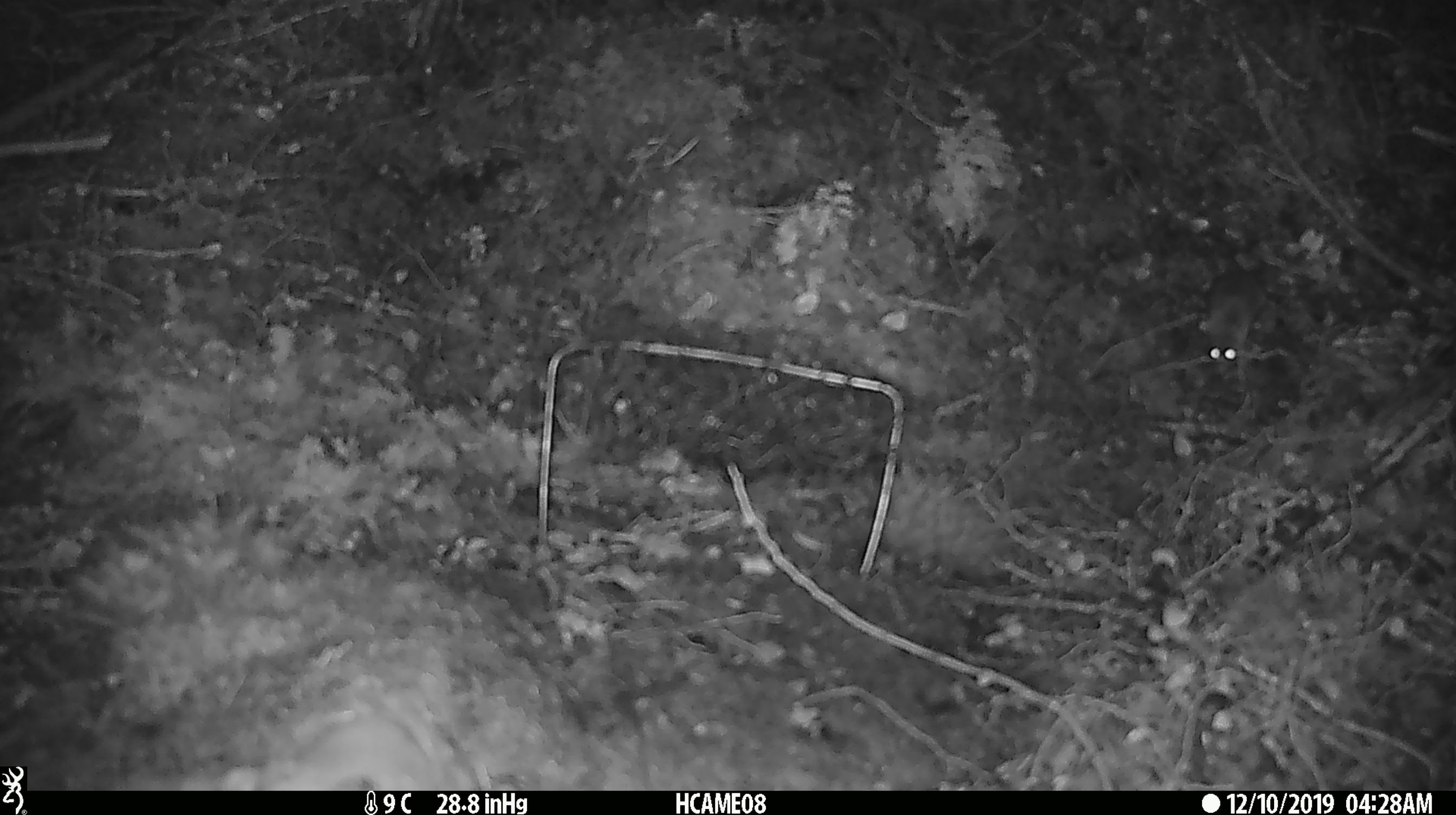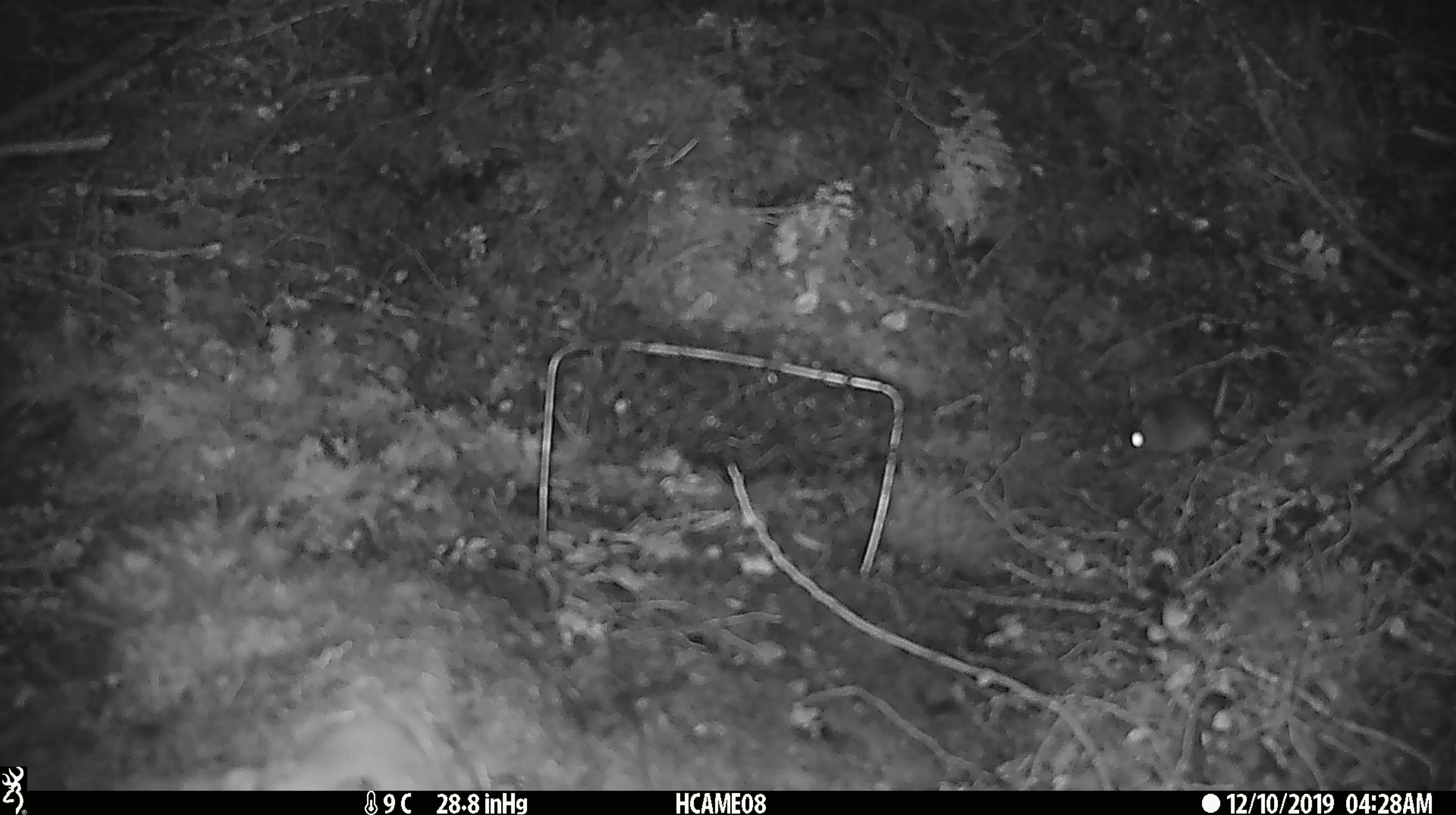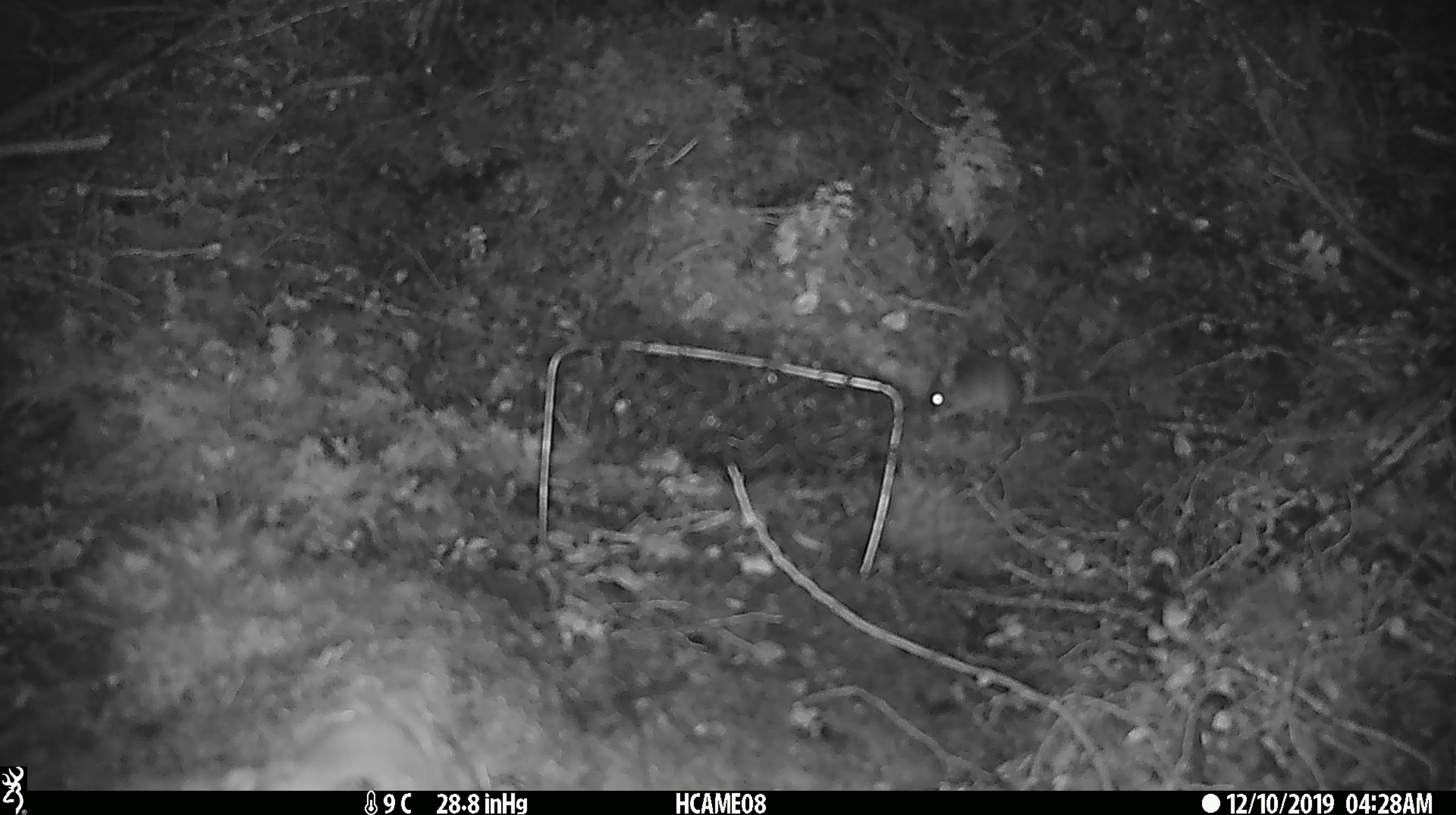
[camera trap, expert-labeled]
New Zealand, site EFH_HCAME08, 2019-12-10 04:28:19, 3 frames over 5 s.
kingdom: Animalia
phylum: Chordata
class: Mammalia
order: Rodentia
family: Muridae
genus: Mus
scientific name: Mus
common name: mouse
Mouse (Mus).